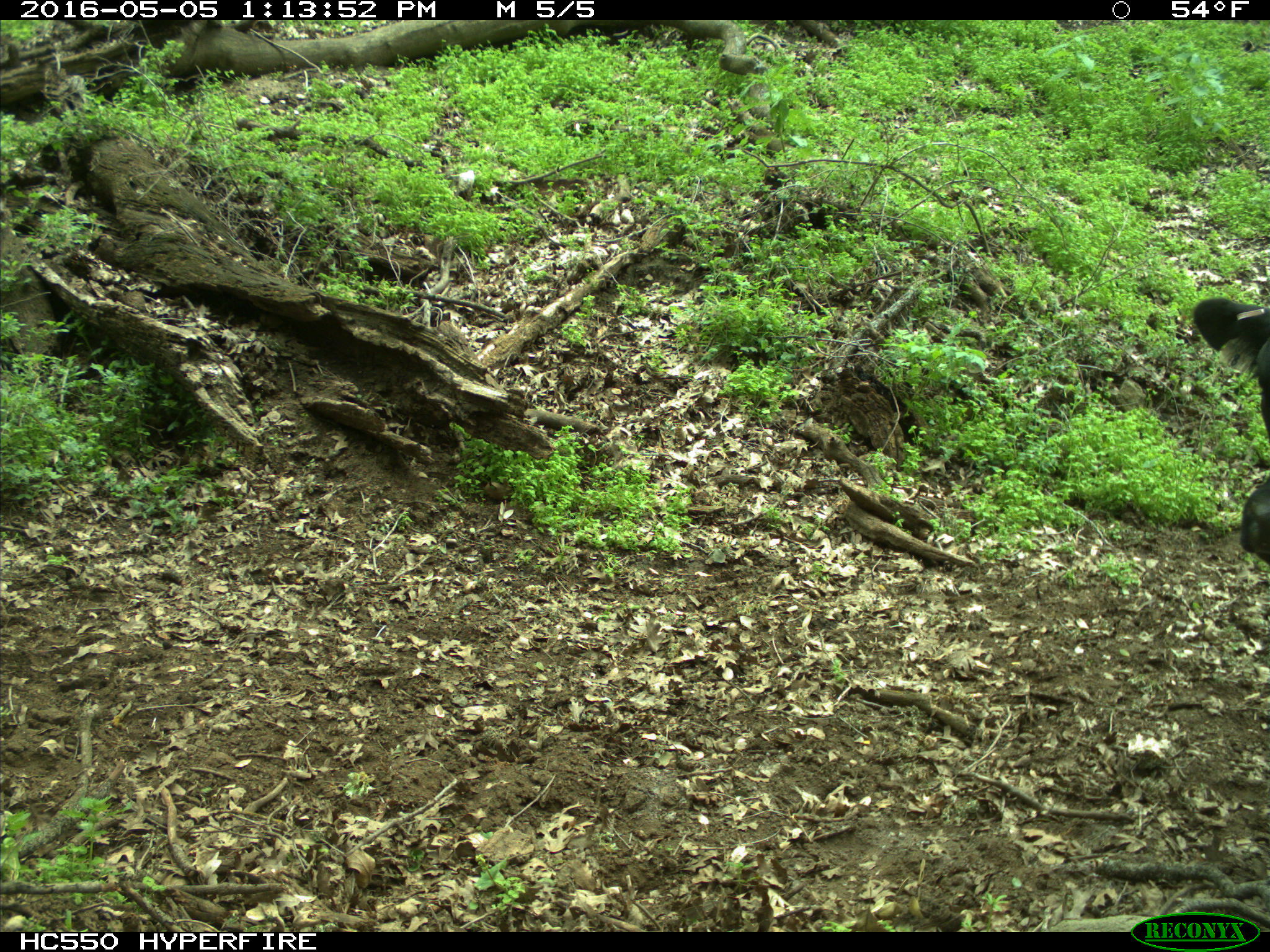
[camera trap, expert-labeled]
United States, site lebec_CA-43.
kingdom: Animalia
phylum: Chordata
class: Mammalia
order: Artiodactyla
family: Bovidae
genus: Bos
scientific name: Bos taurus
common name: domestic cow